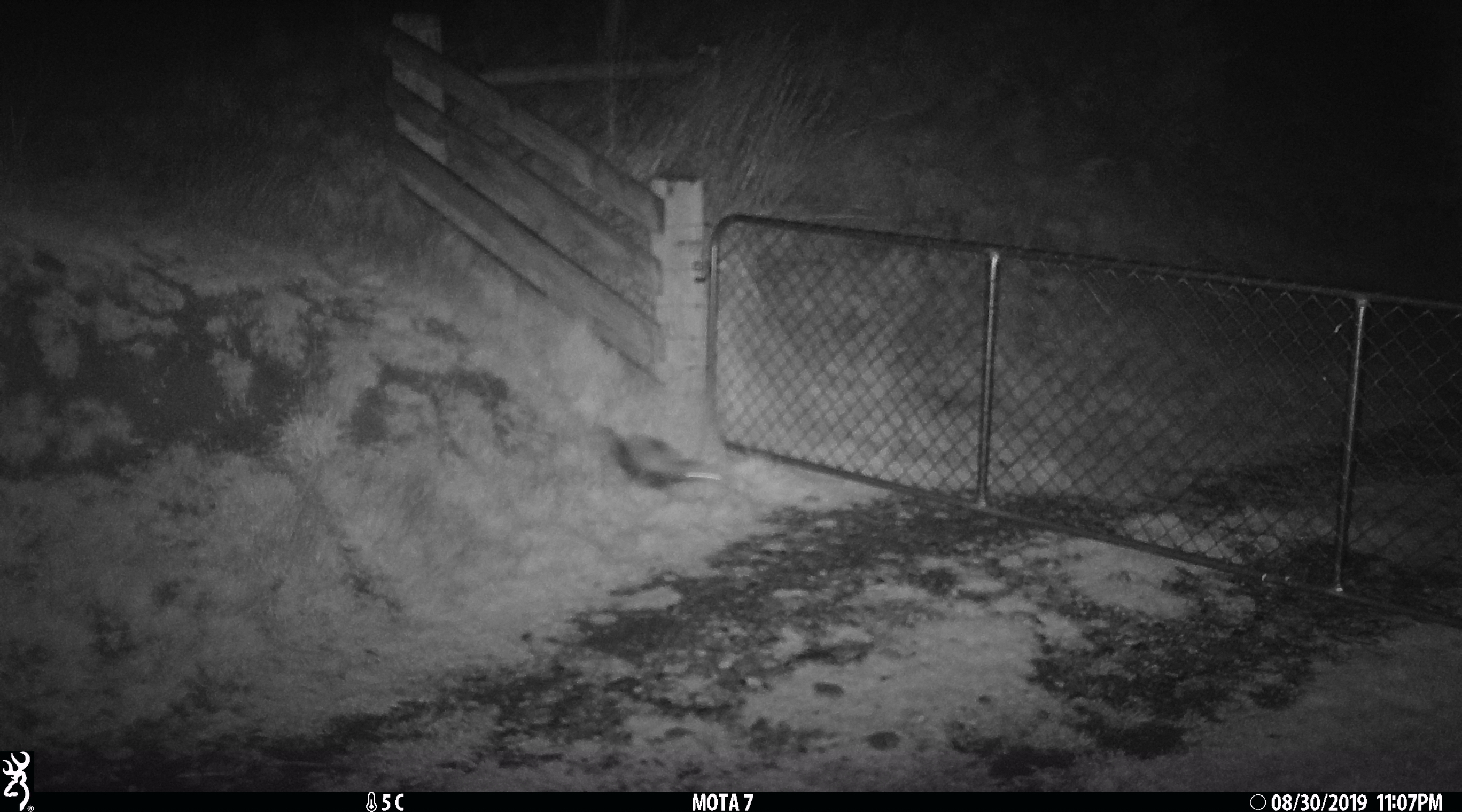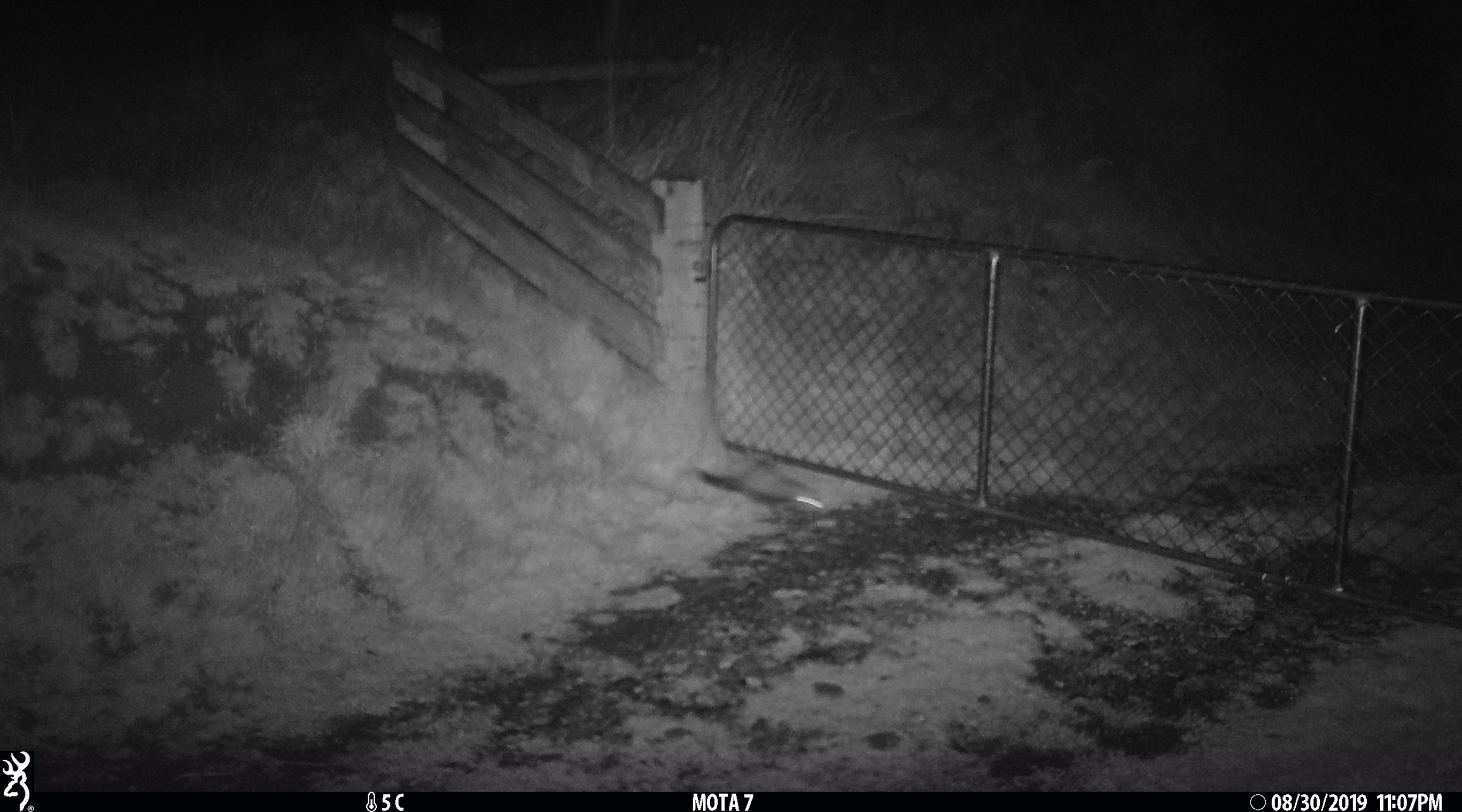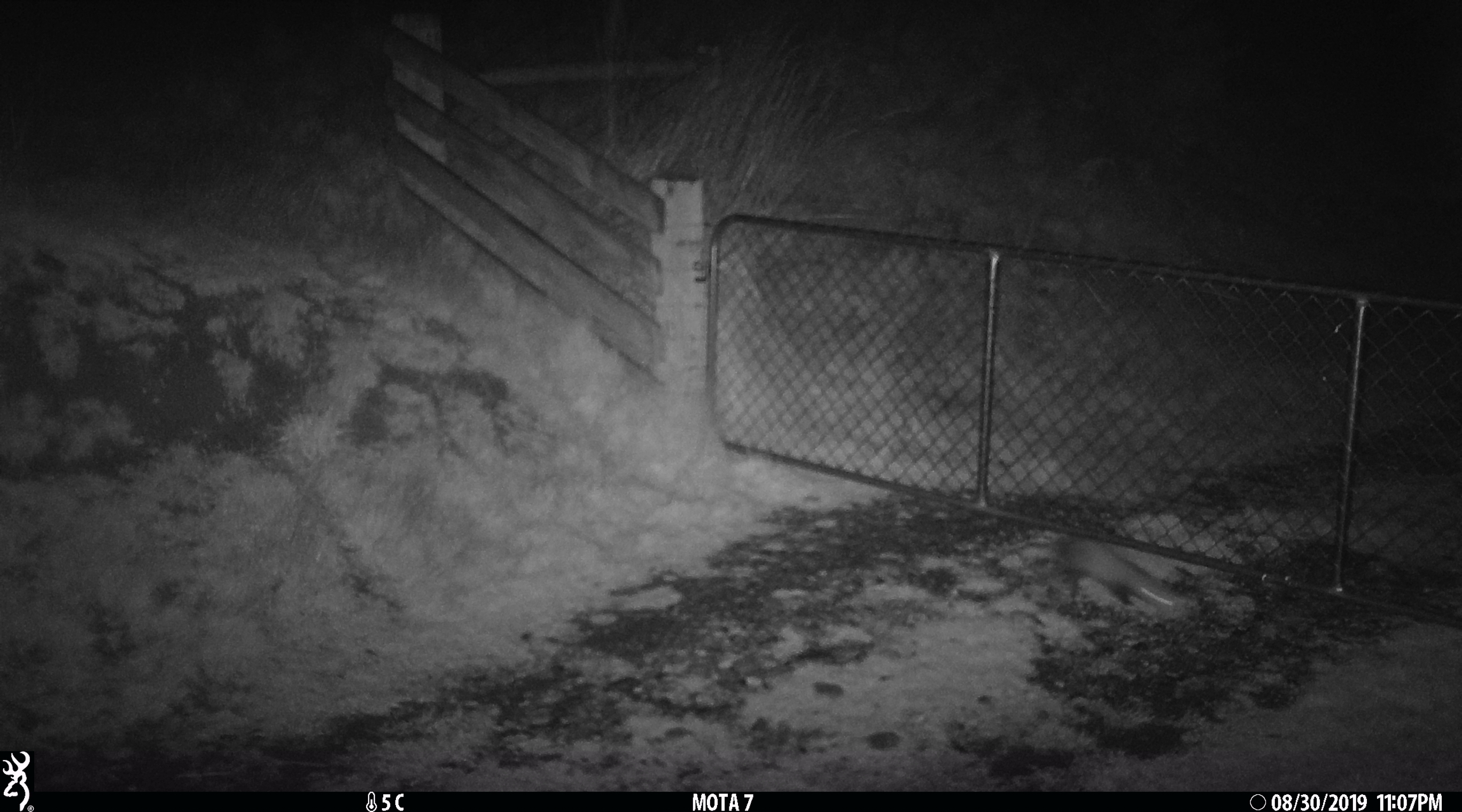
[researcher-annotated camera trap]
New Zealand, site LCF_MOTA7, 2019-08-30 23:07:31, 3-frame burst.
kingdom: Animalia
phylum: Chordata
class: Mammalia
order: Carnivora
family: Mustelidae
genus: Mustela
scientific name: Mustela furo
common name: ferret